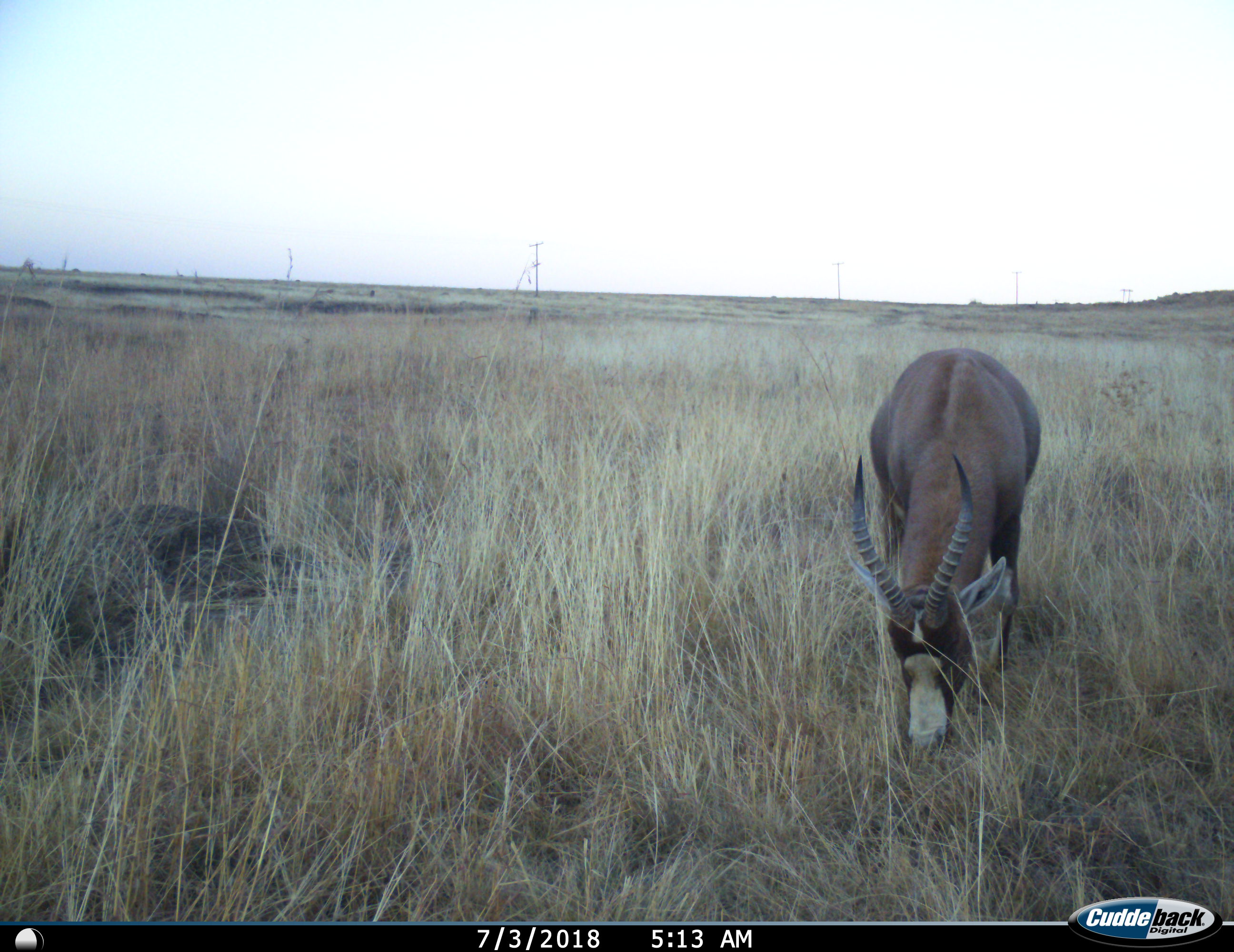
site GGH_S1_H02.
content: unidentified animal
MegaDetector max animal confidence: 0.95